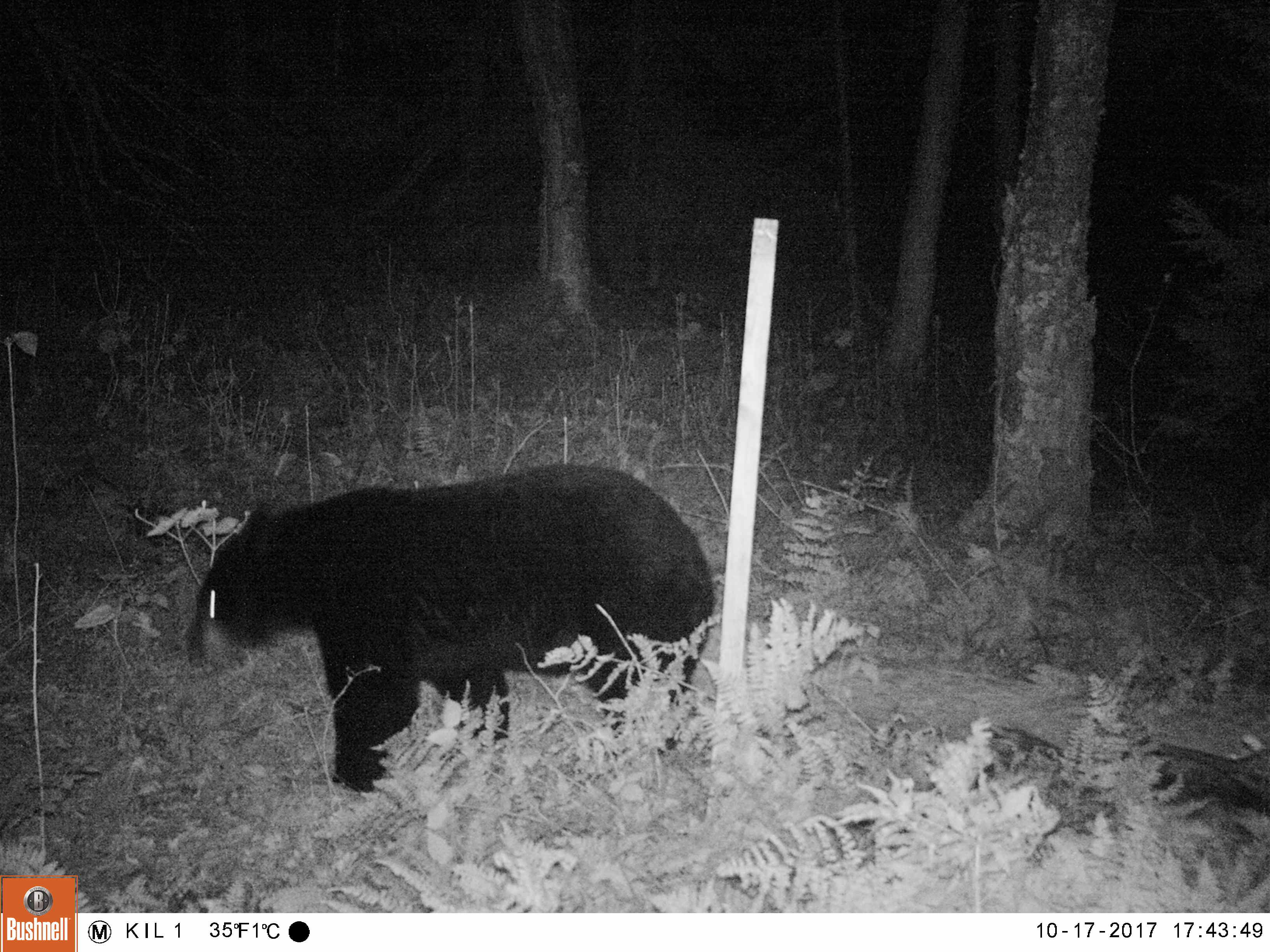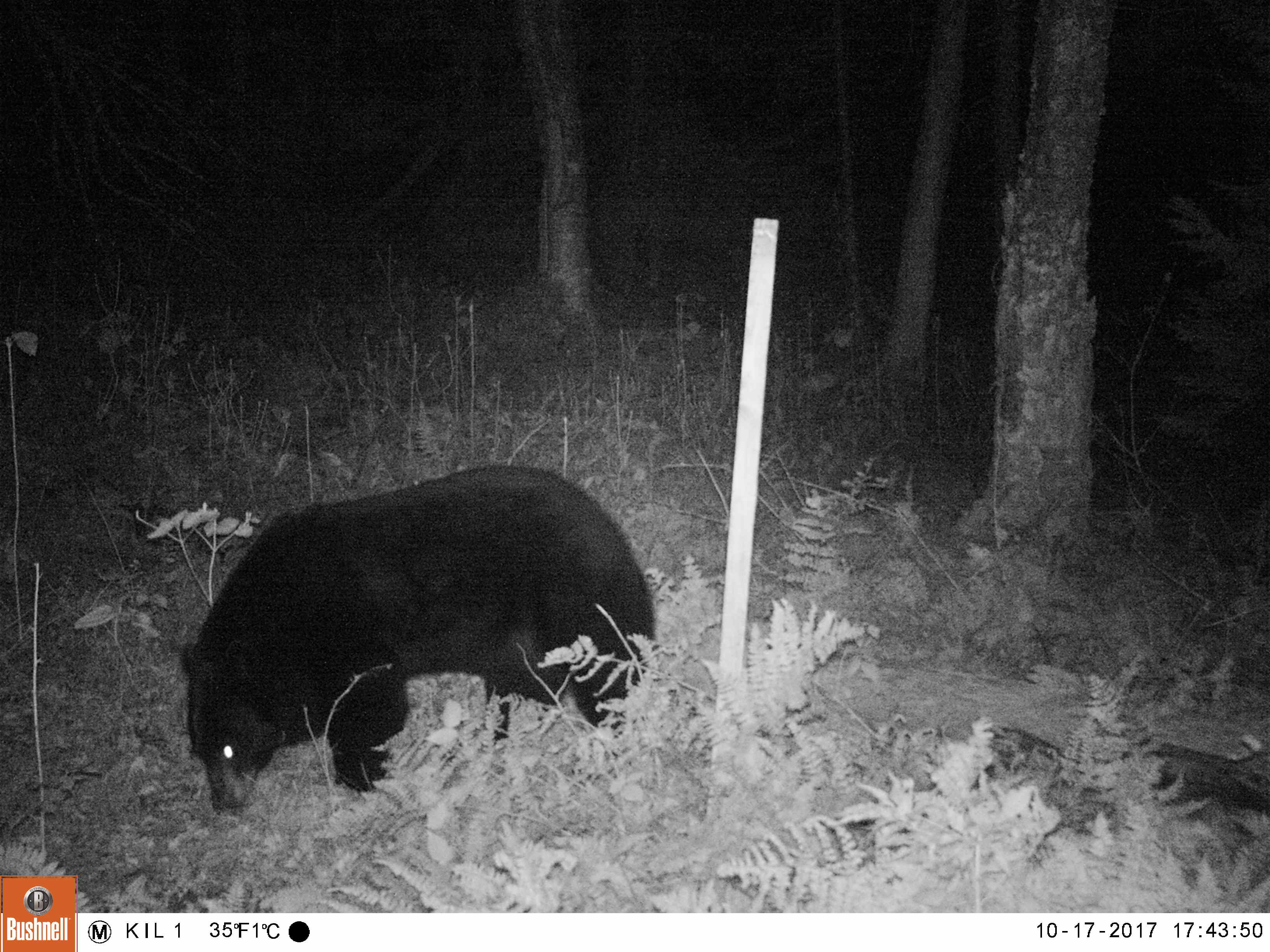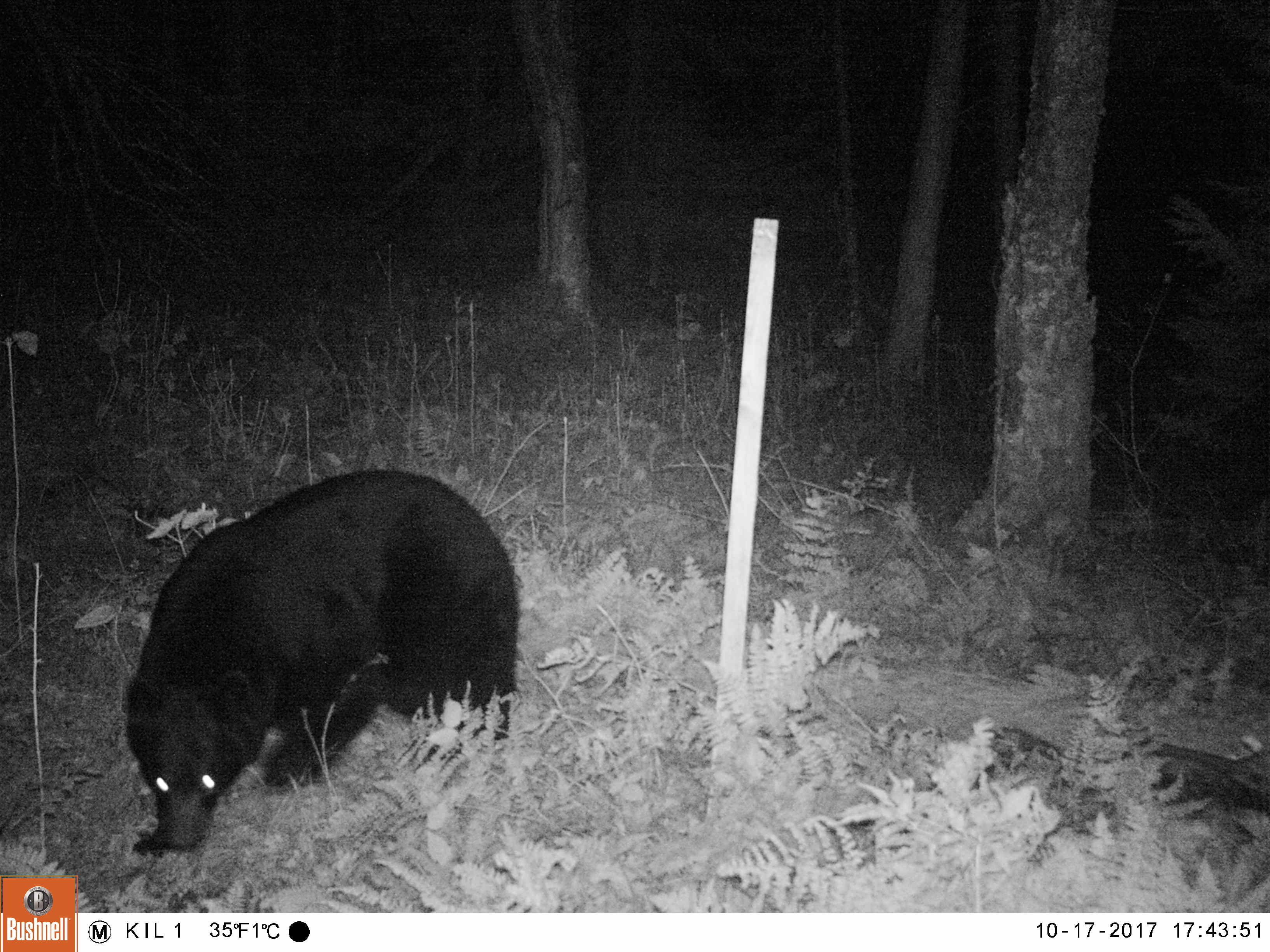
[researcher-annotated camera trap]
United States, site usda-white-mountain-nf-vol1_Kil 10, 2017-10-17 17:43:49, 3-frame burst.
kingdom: Animalia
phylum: Chordata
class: Mammalia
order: Carnivora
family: Ursidae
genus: Ursus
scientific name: Ursus americanus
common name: black bear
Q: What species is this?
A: Black bear (Ursus americanus).